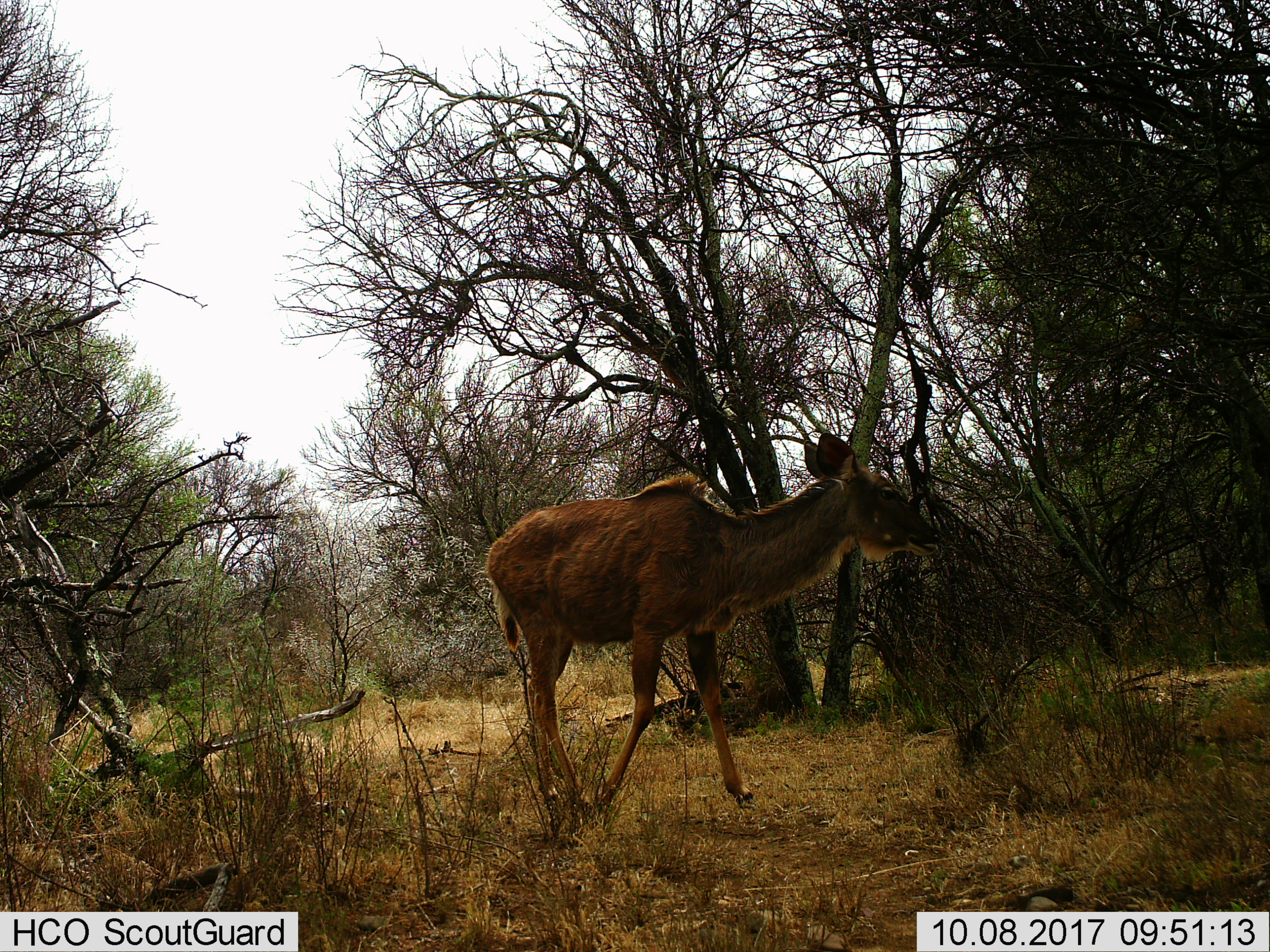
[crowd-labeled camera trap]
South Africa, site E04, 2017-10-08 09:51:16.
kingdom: Animalia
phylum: Chordata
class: Mammalia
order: Artiodactyla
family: Bovidae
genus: Tragelaphus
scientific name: Tragelaphus strepsiceros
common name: greater kudu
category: kudu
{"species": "kudu (greater kudu) (Tragelaphus strepsiceros)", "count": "1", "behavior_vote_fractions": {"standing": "25%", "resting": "0%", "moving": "75%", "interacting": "0%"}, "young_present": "0%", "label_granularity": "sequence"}